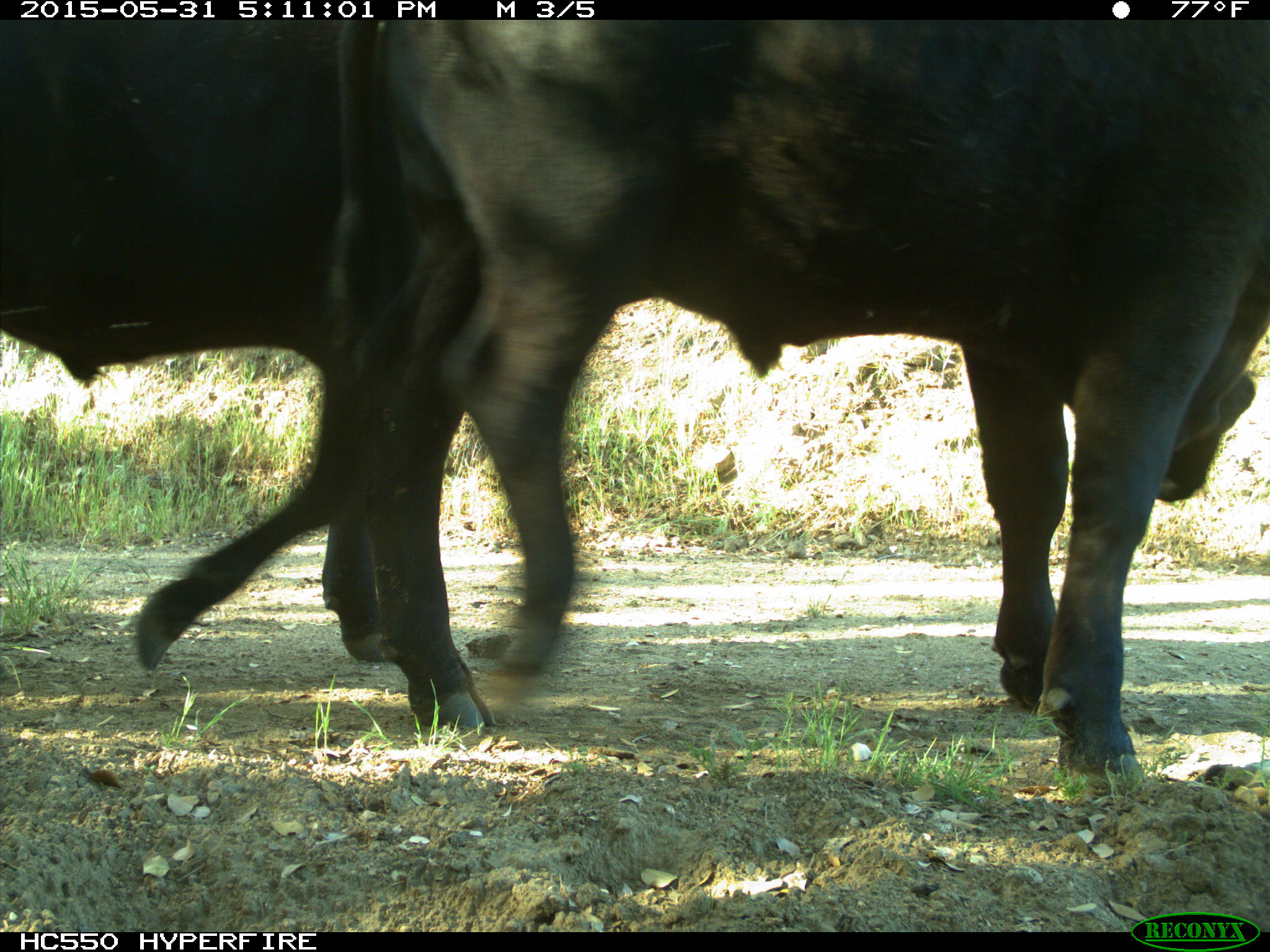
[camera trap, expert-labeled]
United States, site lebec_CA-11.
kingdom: Animalia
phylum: Chordata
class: Mammalia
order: Artiodactyla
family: Bovidae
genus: Bos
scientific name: Bos taurus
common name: domestic cow